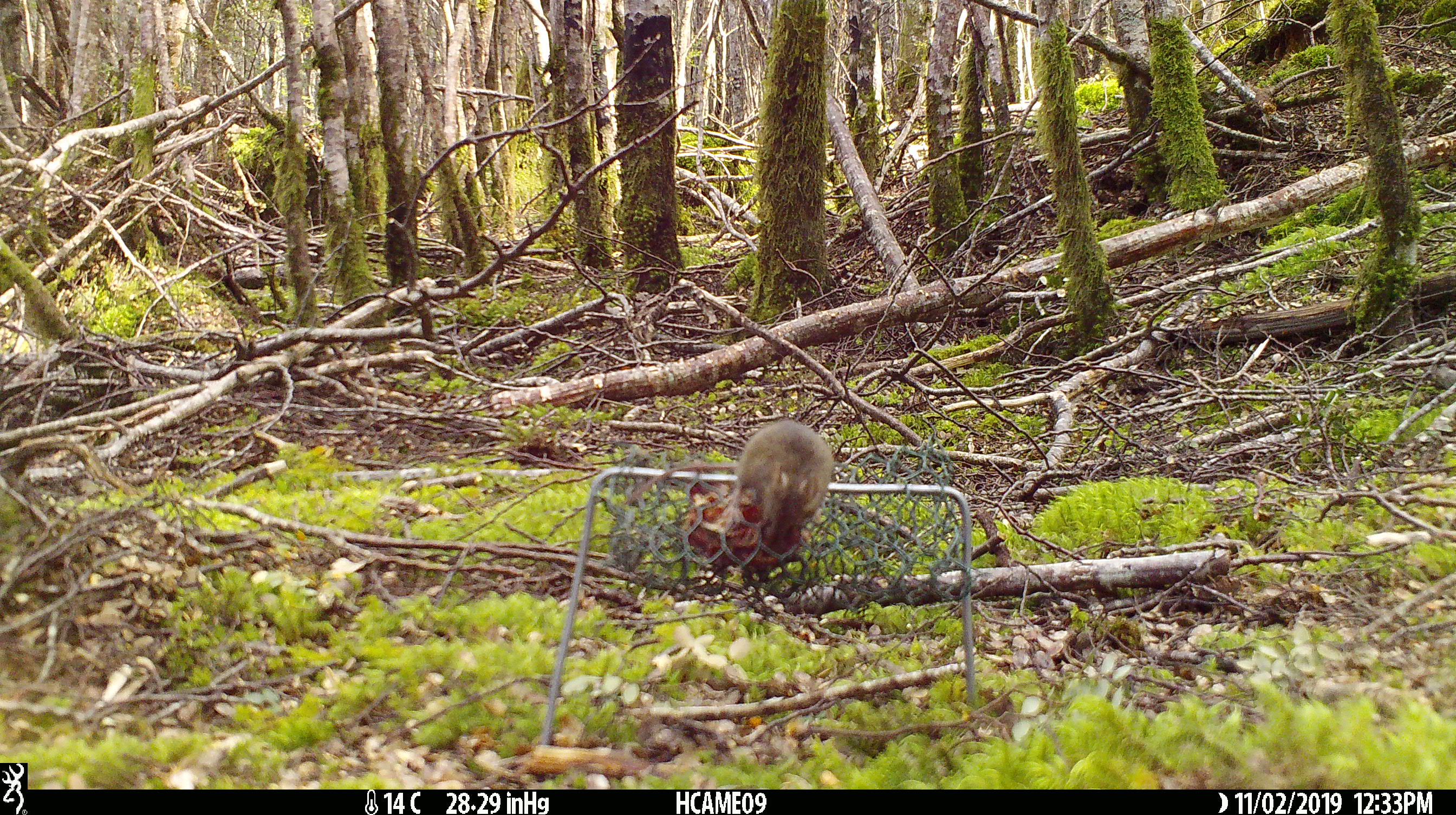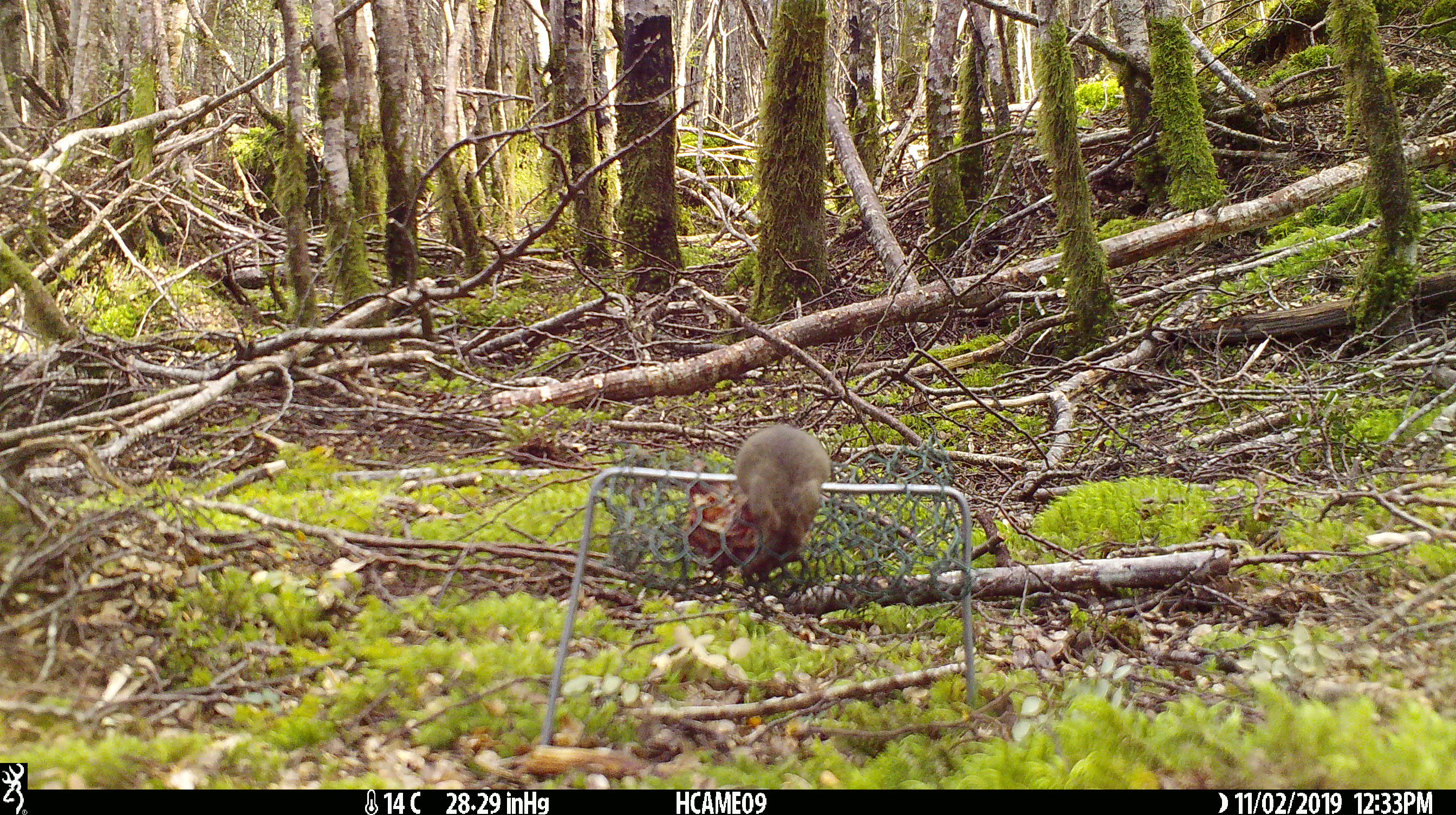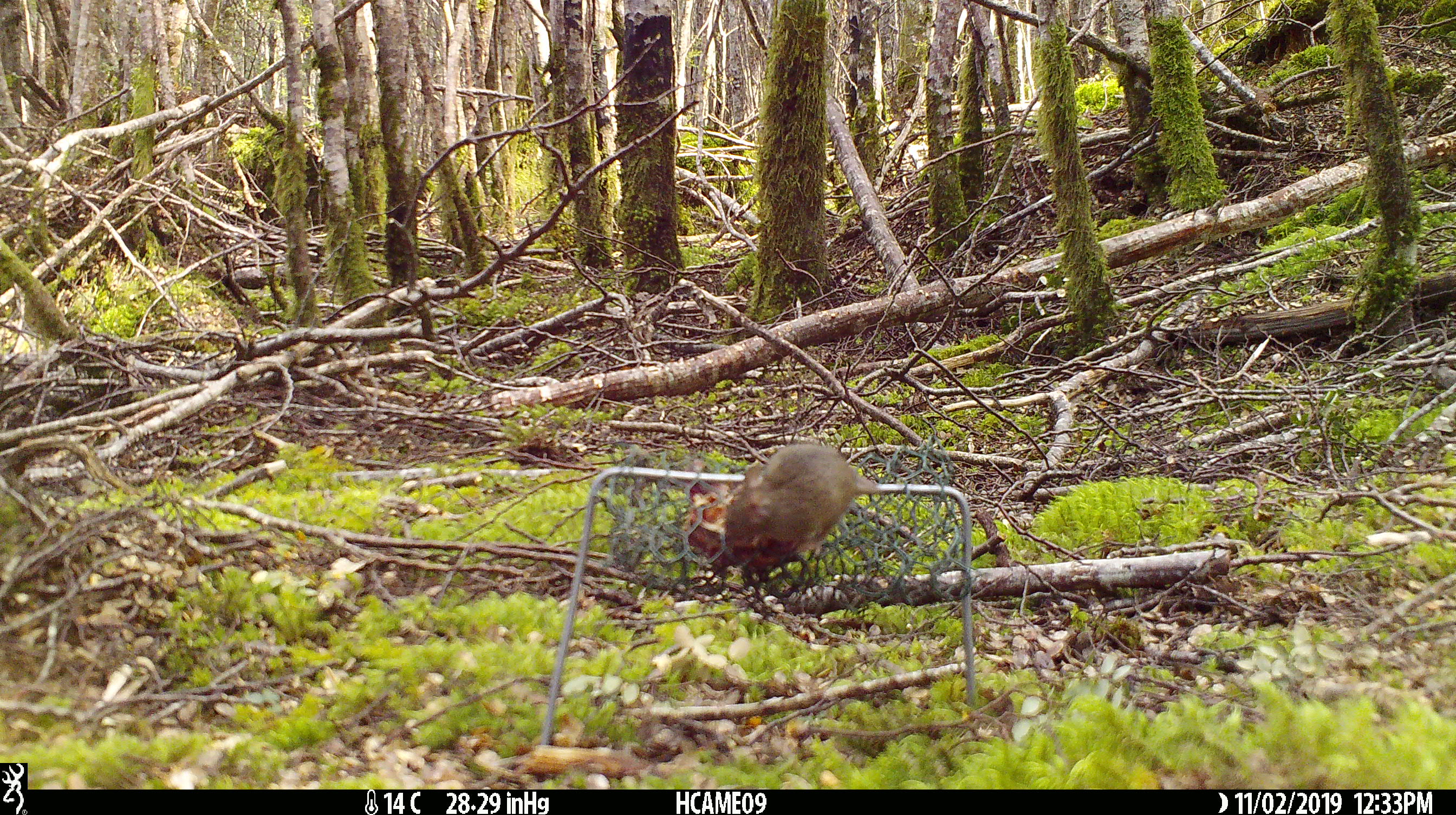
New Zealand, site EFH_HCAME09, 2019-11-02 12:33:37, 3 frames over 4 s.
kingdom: Animalia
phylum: Chordata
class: Mammalia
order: Rodentia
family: Muridae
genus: Mus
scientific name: Mus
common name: mouse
Mouse (Mus).